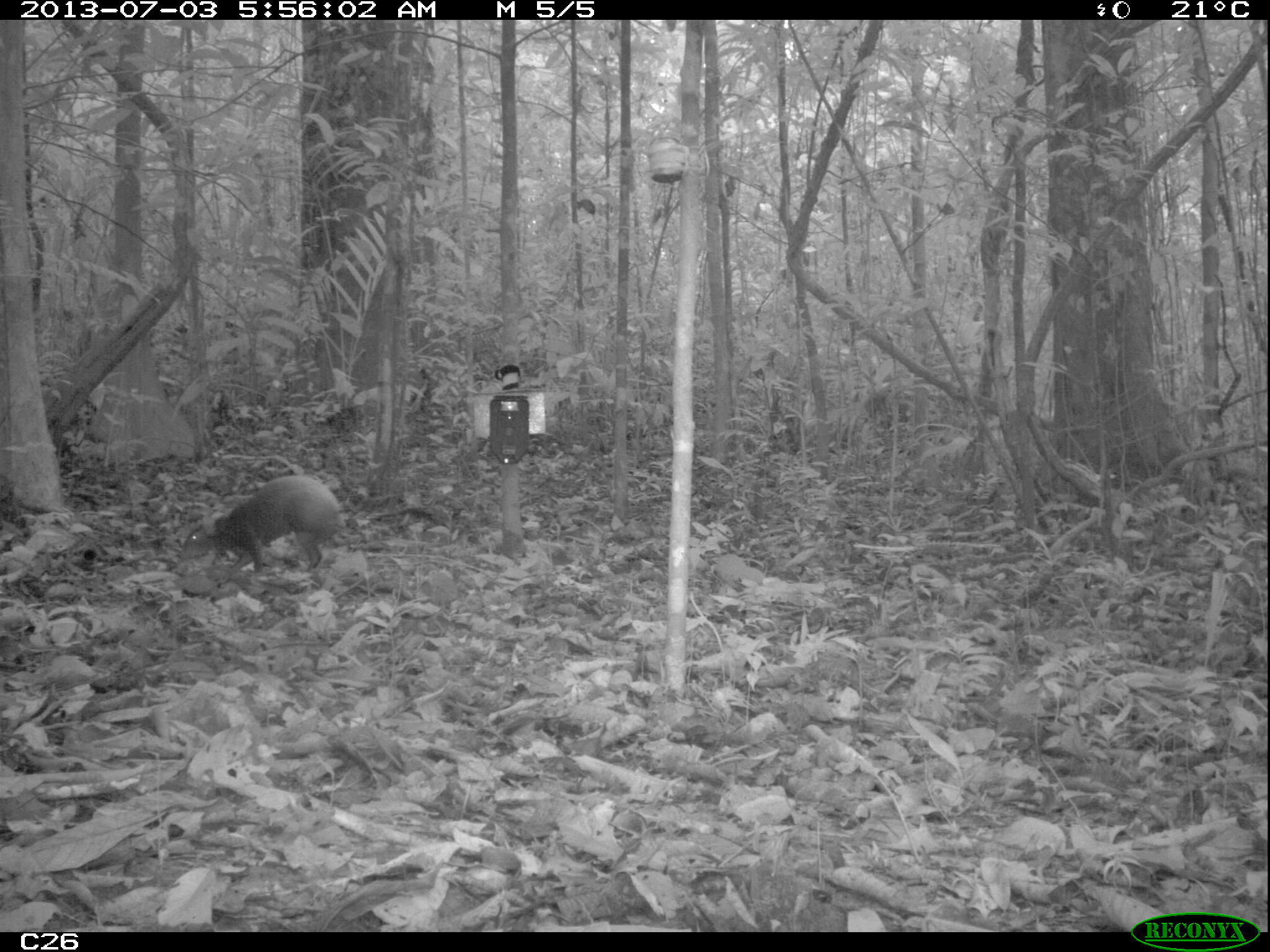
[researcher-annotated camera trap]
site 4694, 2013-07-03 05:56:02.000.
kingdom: Animalia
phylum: Chordata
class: Mammalia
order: Rodentia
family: Dasyproctidae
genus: Dasyprocta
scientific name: Dasyprocta leporina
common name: red-rumped agouti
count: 1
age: adult